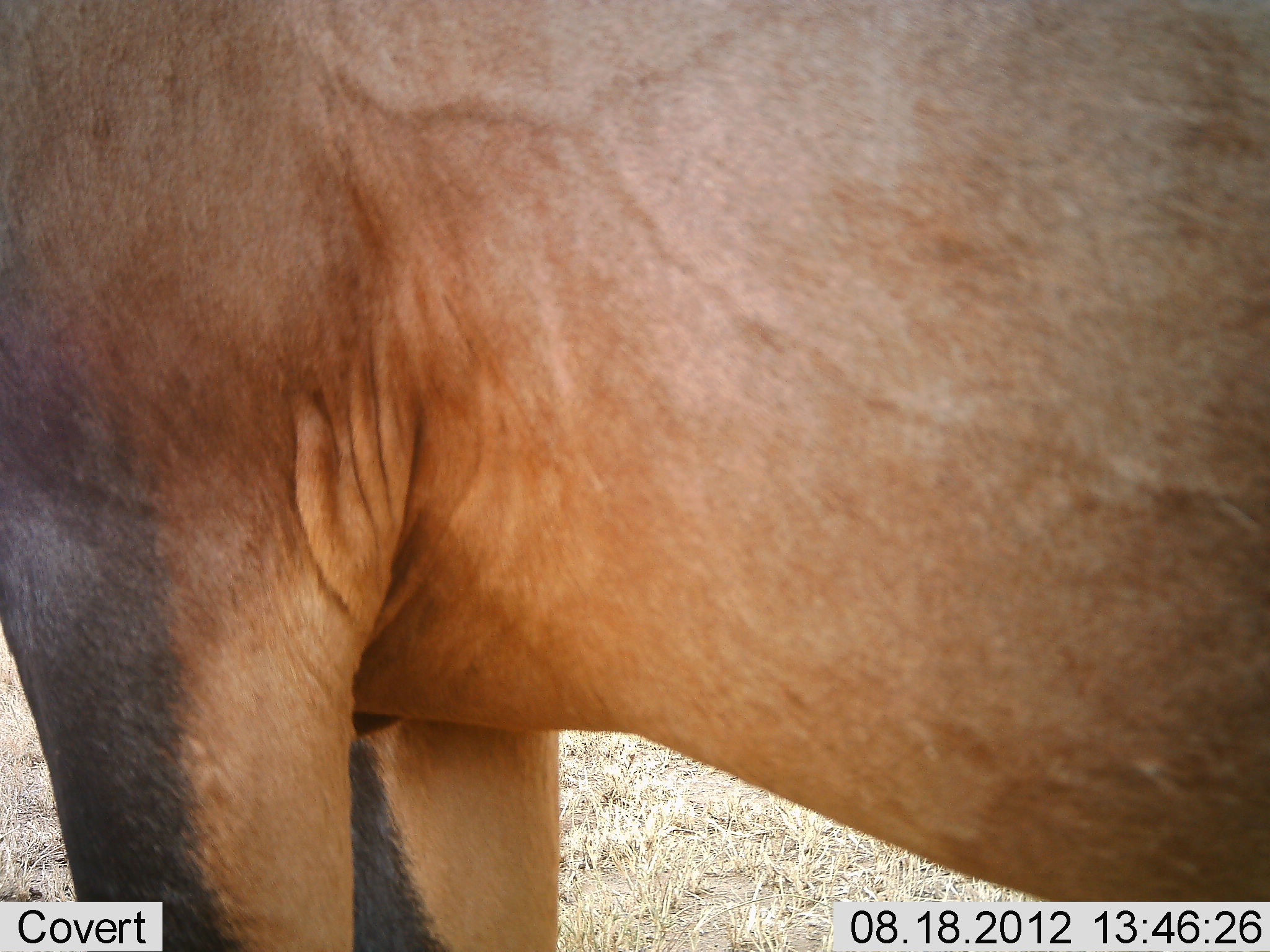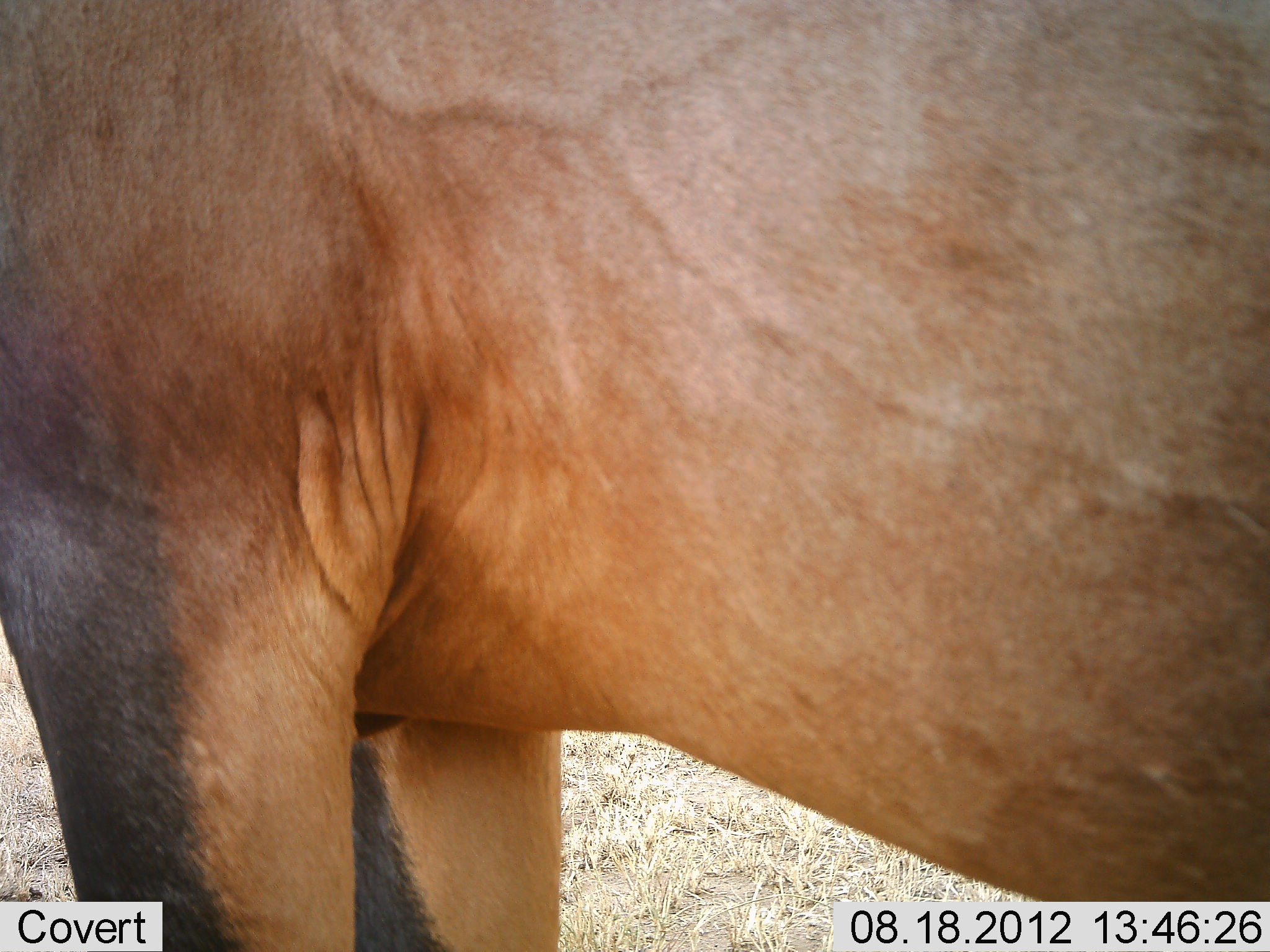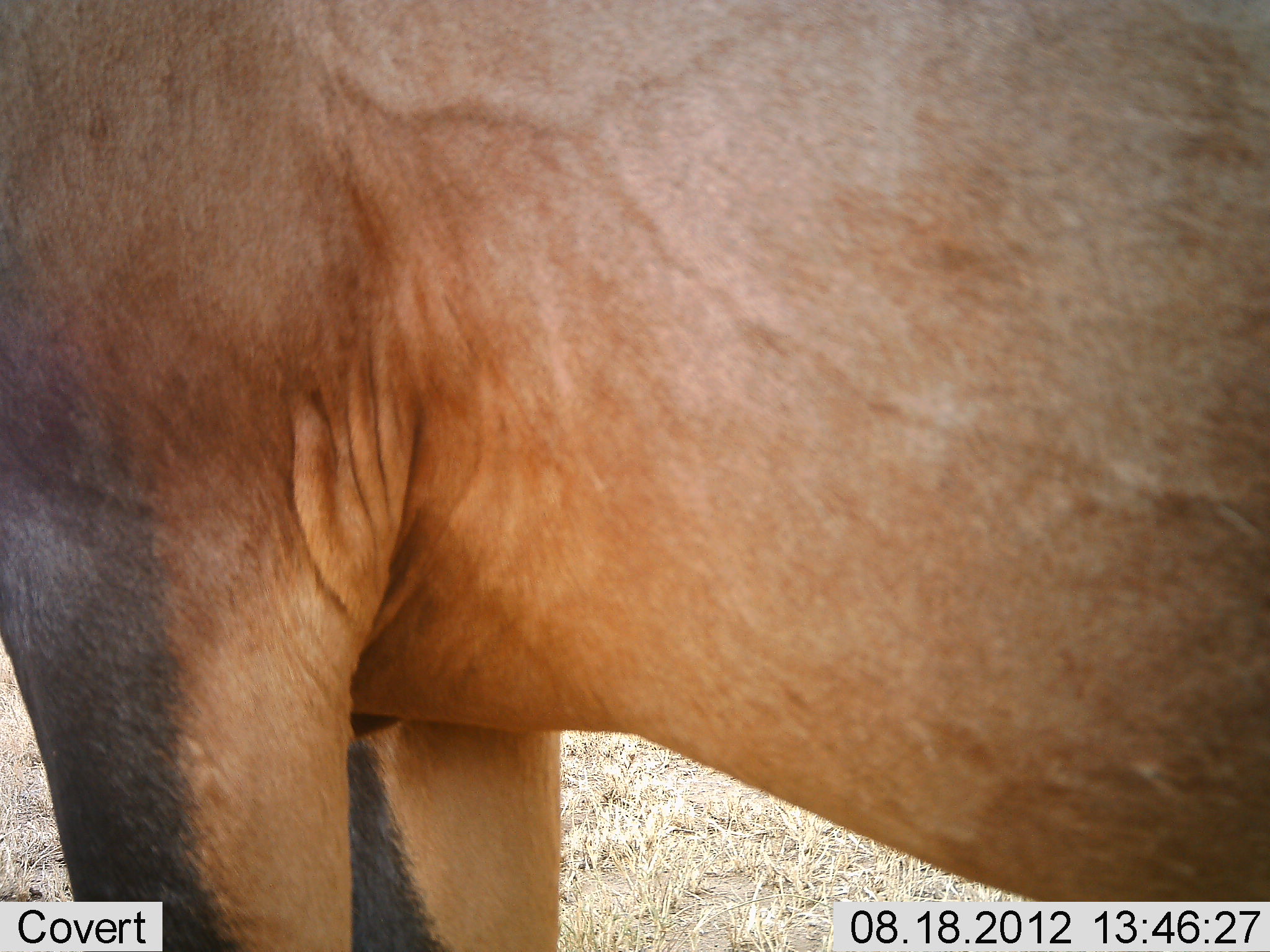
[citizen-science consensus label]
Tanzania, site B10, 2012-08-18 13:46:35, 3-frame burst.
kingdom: Animalia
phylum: Chordata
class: Mammalia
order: Artiodactyla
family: Bovidae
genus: Damaliscus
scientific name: Damaliscus lunatus jimela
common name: topi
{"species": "topi (Damaliscus lunatus jimela)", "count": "1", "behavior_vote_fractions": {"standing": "100%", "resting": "0%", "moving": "0%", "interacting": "0%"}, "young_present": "0%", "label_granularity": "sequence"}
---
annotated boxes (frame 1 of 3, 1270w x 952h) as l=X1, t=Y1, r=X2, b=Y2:
animal: l=1, t=1, r=1270, b=952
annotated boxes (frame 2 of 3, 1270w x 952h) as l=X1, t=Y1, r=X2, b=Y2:
animal: l=1, t=1, r=1270, b=952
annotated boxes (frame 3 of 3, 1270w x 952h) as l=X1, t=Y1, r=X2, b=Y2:
animal: l=1, t=1, r=1270, b=952